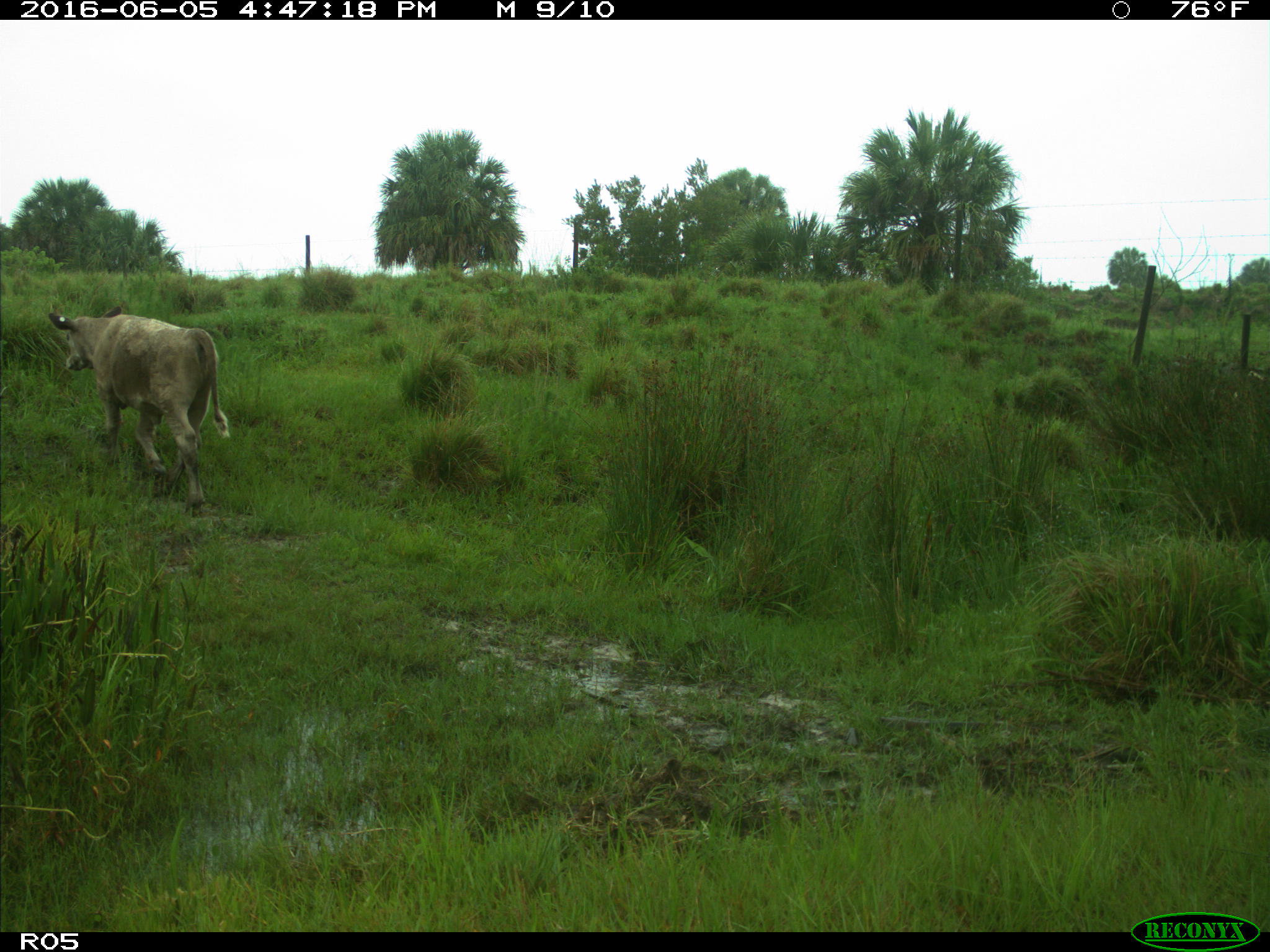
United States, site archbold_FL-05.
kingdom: Animalia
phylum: Chordata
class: Mammalia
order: Artiodactyla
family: Bovidae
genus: Bos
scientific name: Bos taurus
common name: domestic cow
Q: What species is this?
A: Bos taurus (domestic cow).